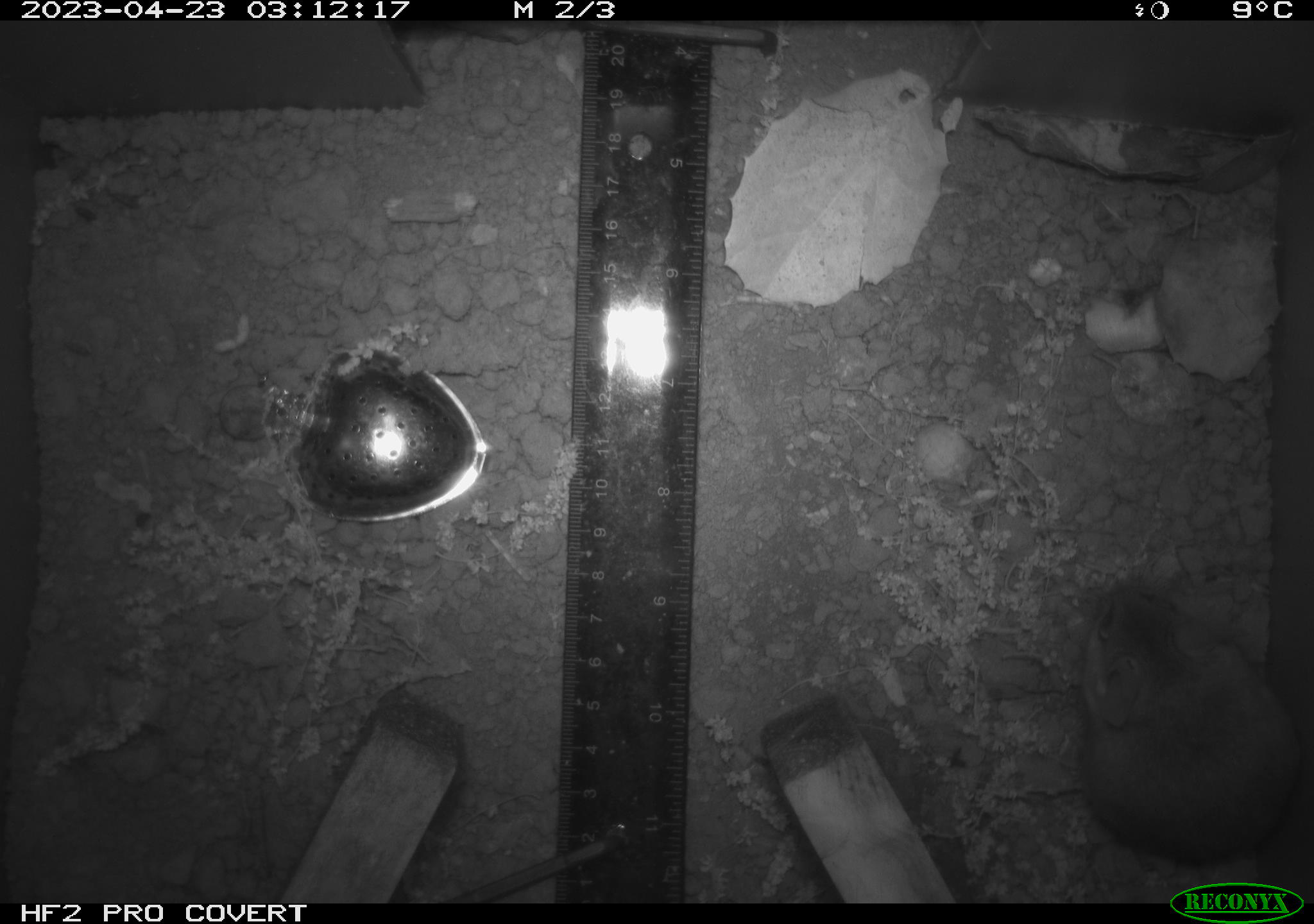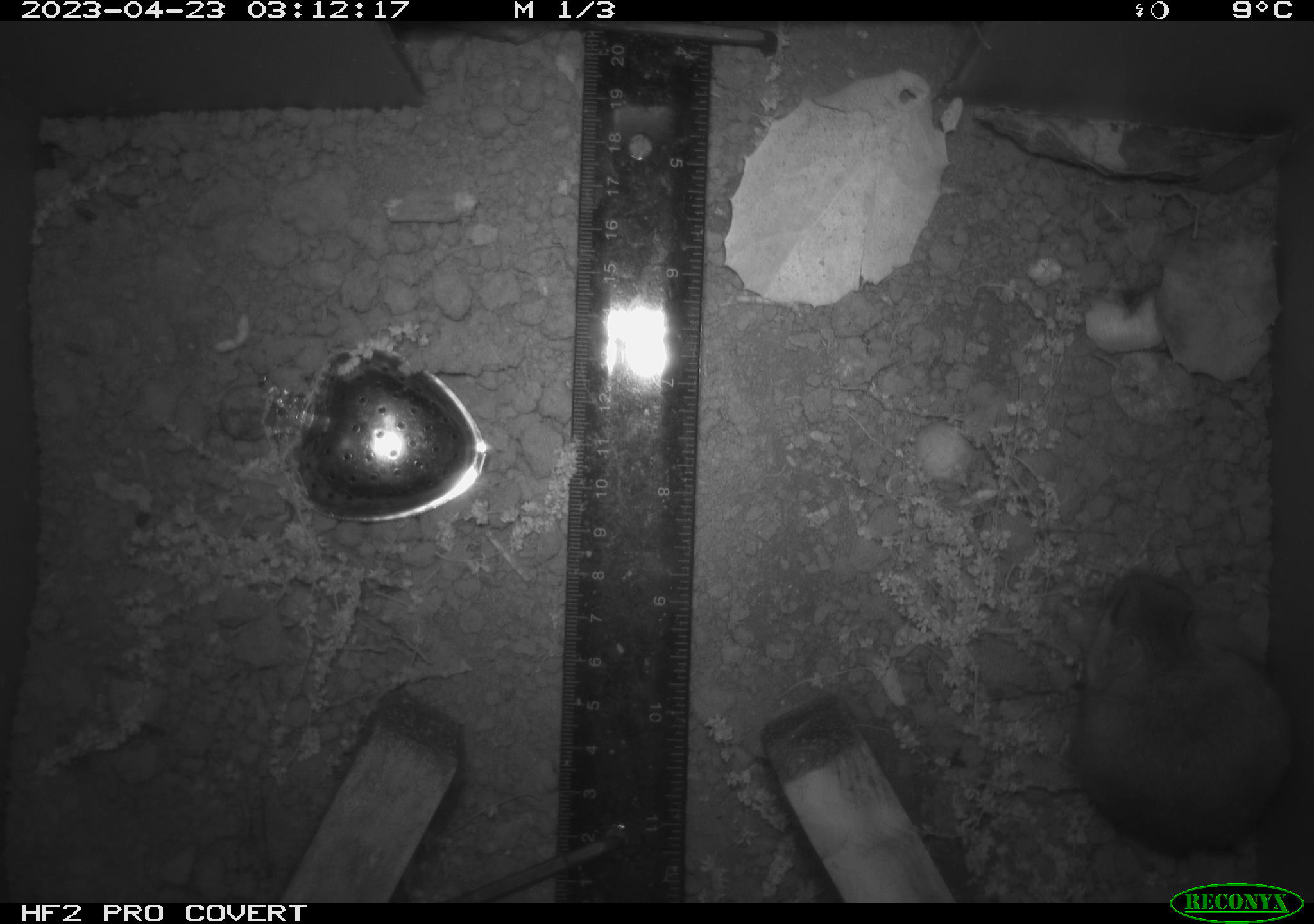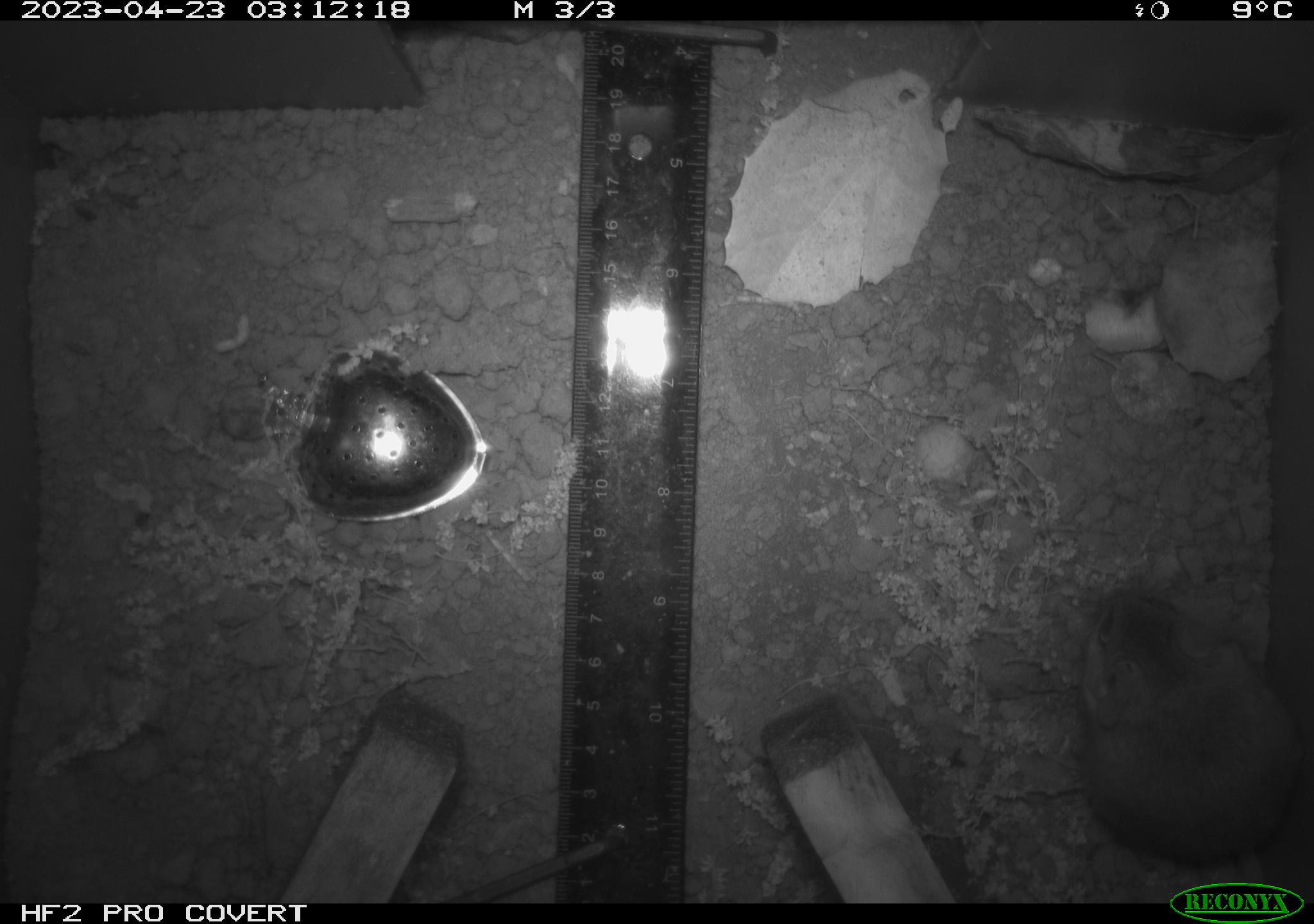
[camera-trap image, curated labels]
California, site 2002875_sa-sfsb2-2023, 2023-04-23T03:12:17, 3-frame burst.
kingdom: Animalia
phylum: Chordata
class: Mammalia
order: Rodentia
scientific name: Rodentia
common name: mouse species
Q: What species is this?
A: Mouse species (Rodentia).